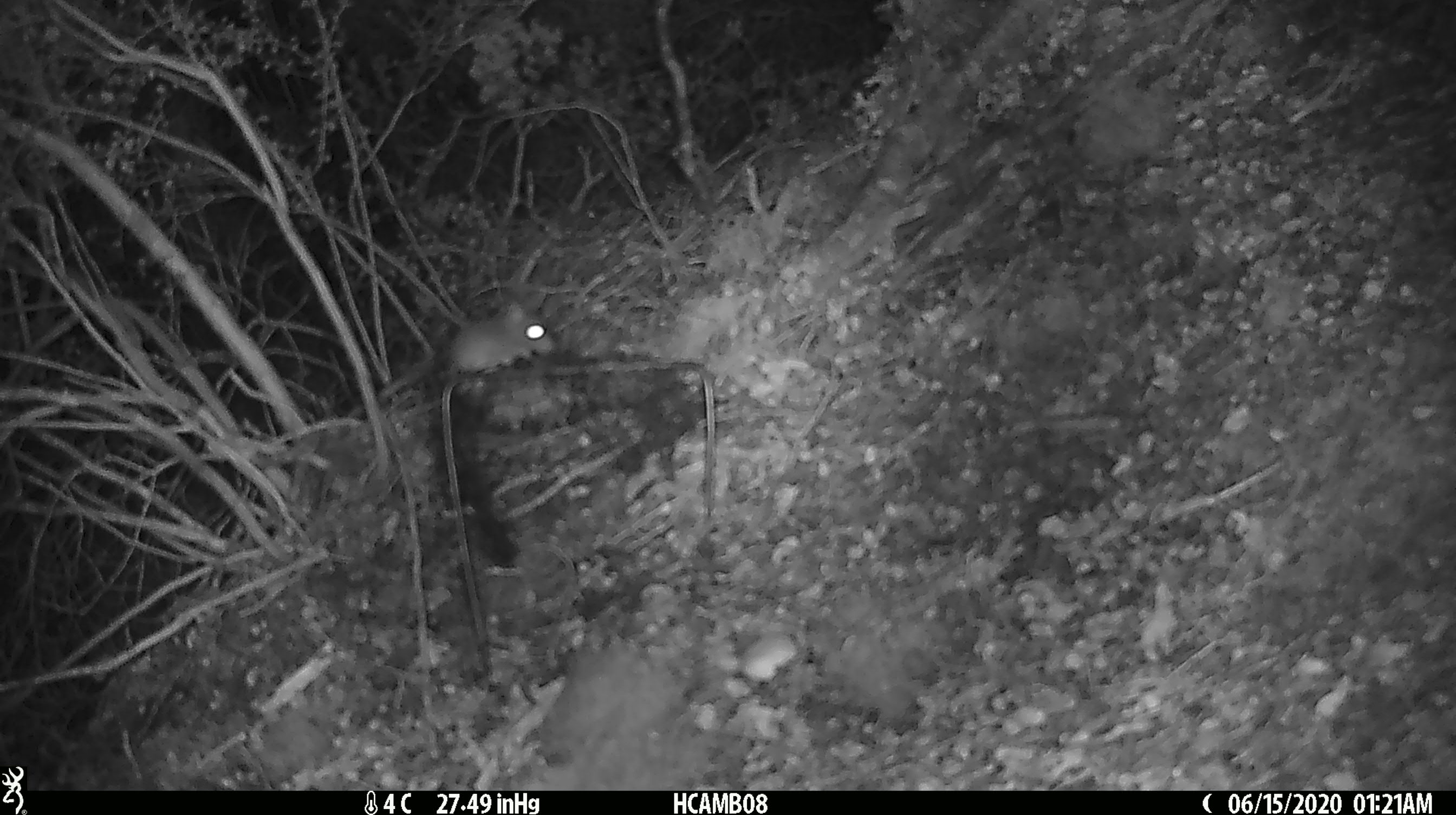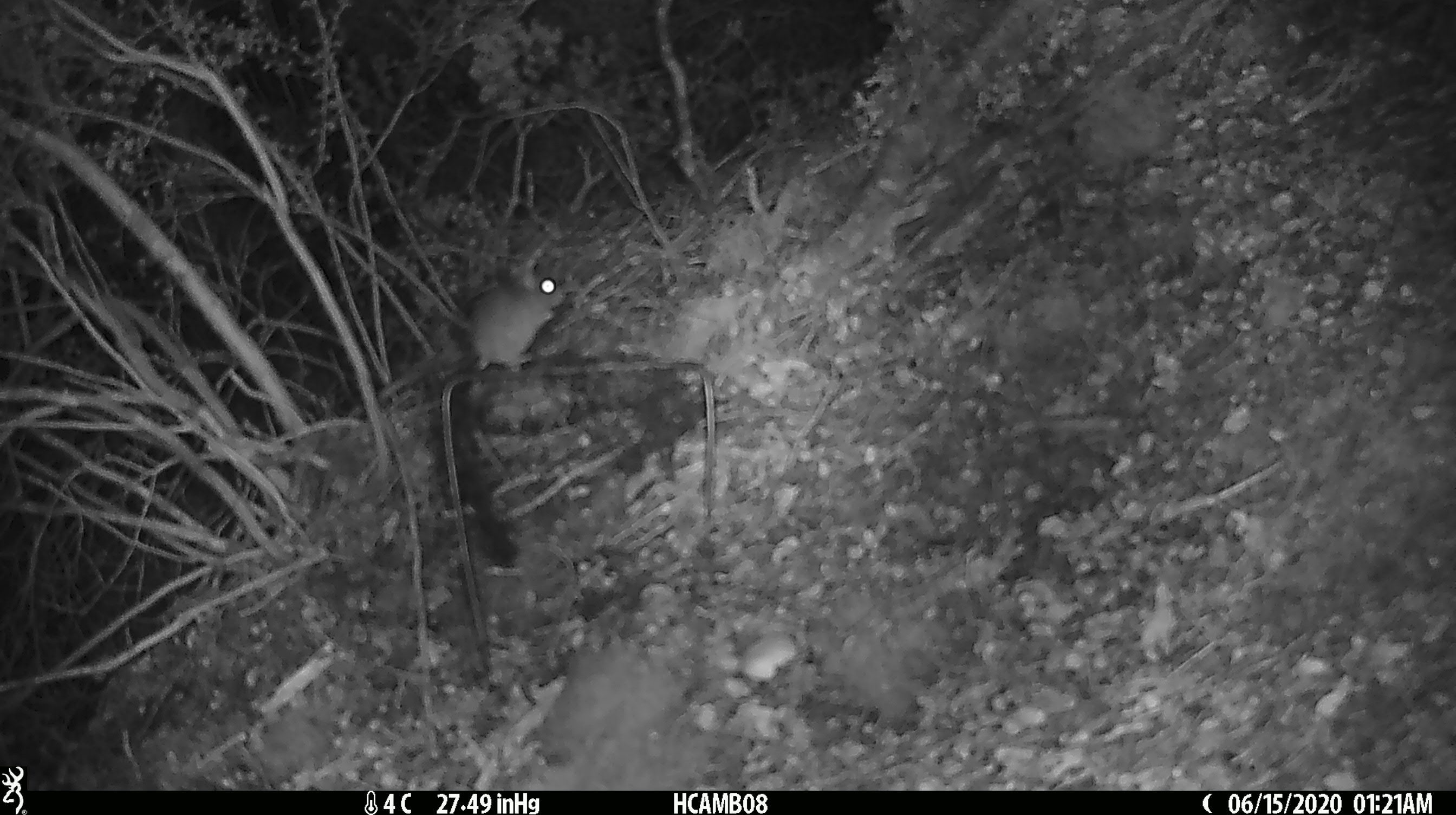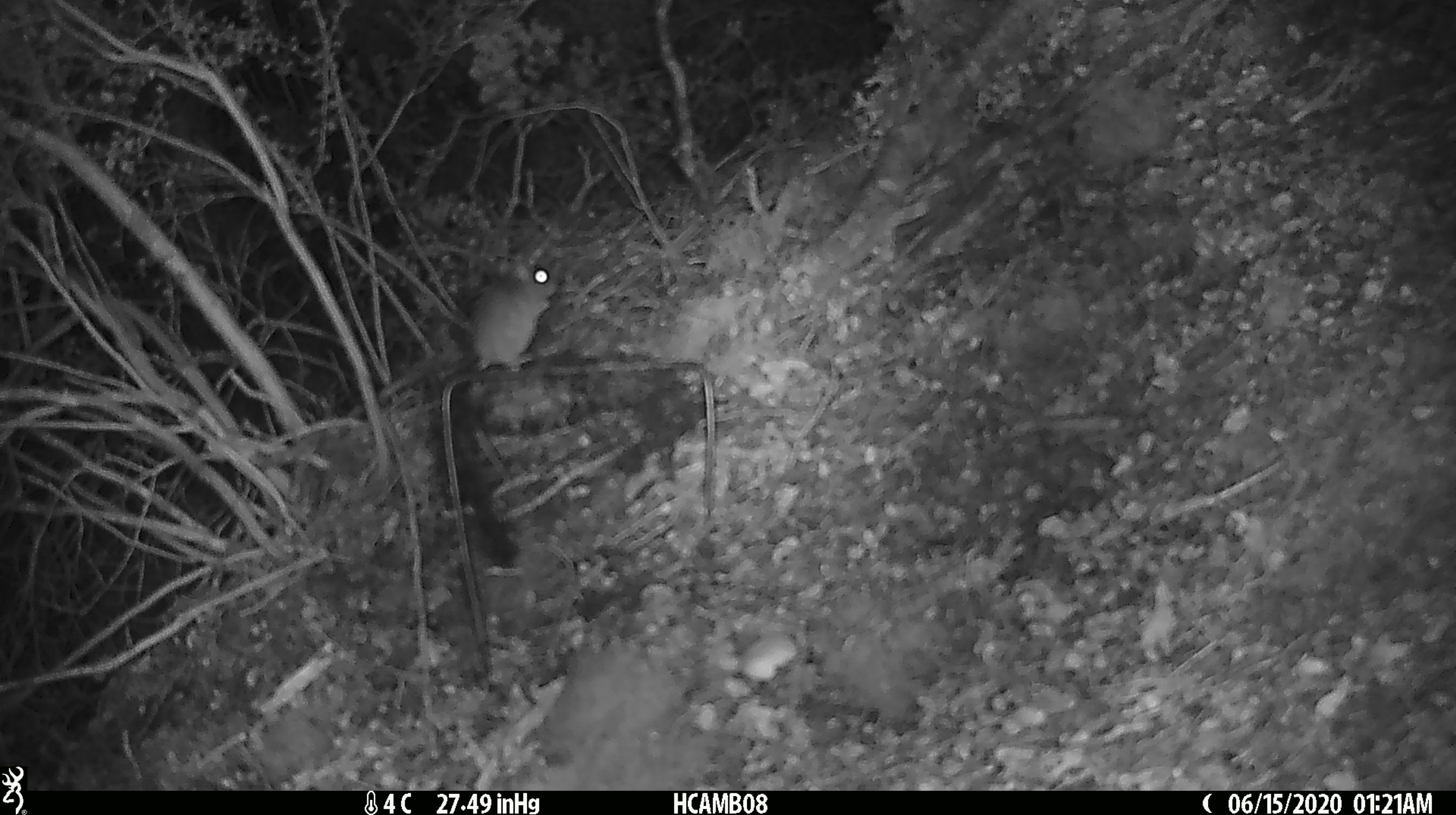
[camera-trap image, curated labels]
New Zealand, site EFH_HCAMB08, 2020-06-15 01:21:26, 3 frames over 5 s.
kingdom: Animalia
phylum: Chordata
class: Mammalia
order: Rodentia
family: Muridae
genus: Mus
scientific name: Mus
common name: mouse